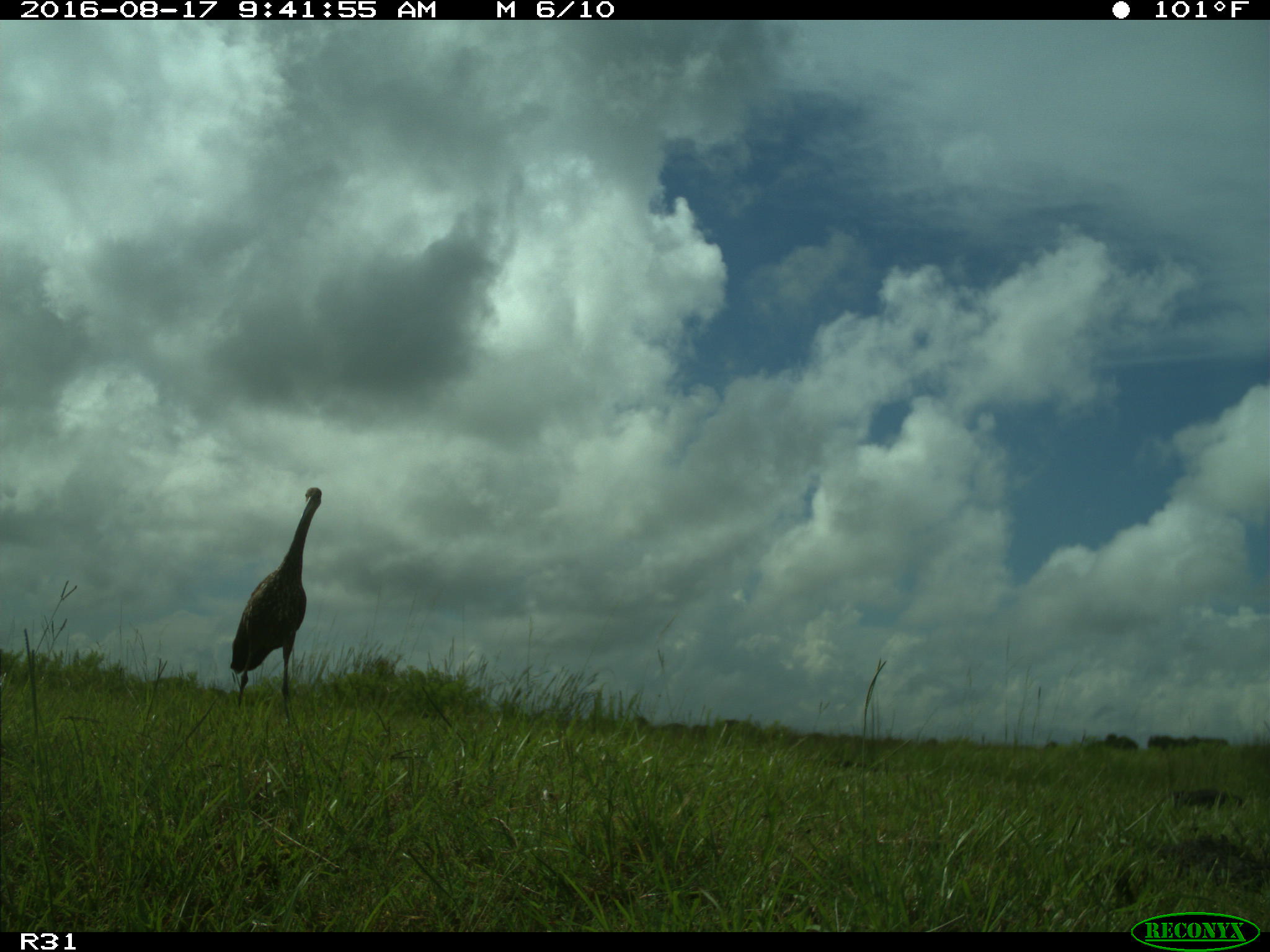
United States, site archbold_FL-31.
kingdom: Animalia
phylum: Chordata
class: Aves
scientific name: Aves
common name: birds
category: unidentified bird